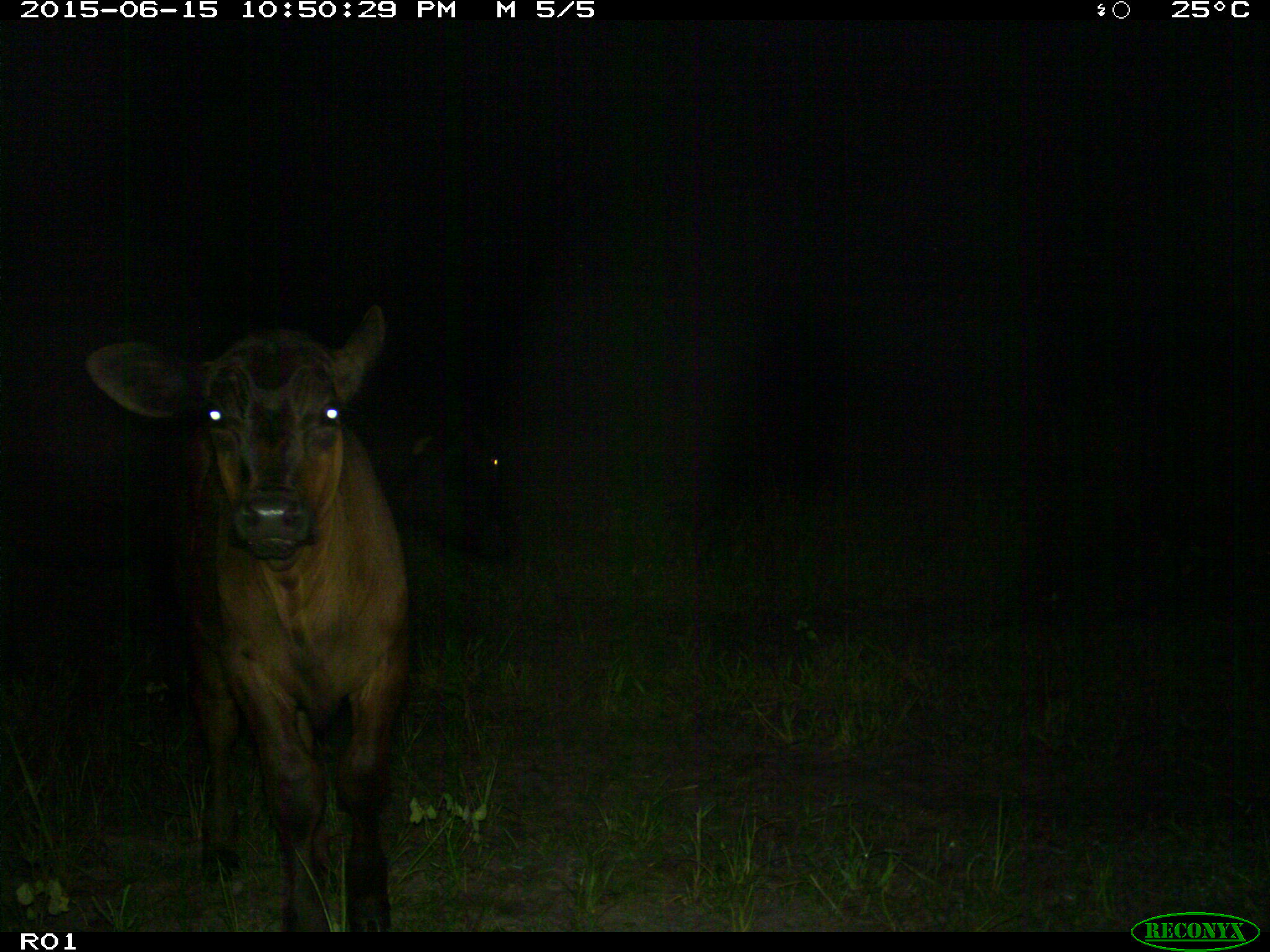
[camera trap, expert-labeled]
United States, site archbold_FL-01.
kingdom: Animalia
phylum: Chordata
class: Mammalia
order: Artiodactyla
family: Bovidae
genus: Bos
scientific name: Bos taurus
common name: domestic cow